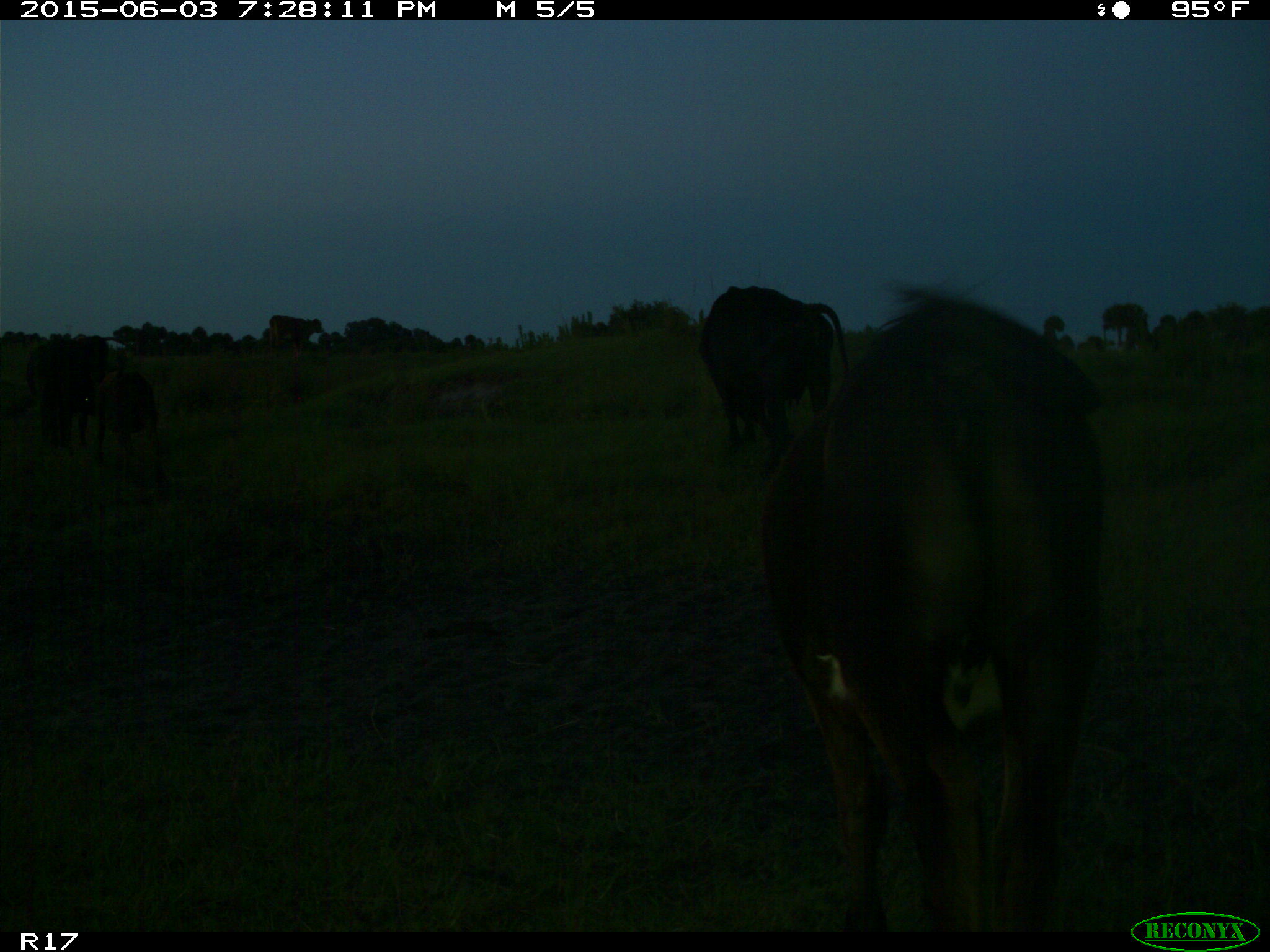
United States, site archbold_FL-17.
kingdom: Animalia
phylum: Chordata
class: Mammalia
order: Artiodactyla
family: Bovidae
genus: Bos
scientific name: Bos taurus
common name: domestic cow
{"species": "Bos taurus (domestic cow)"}